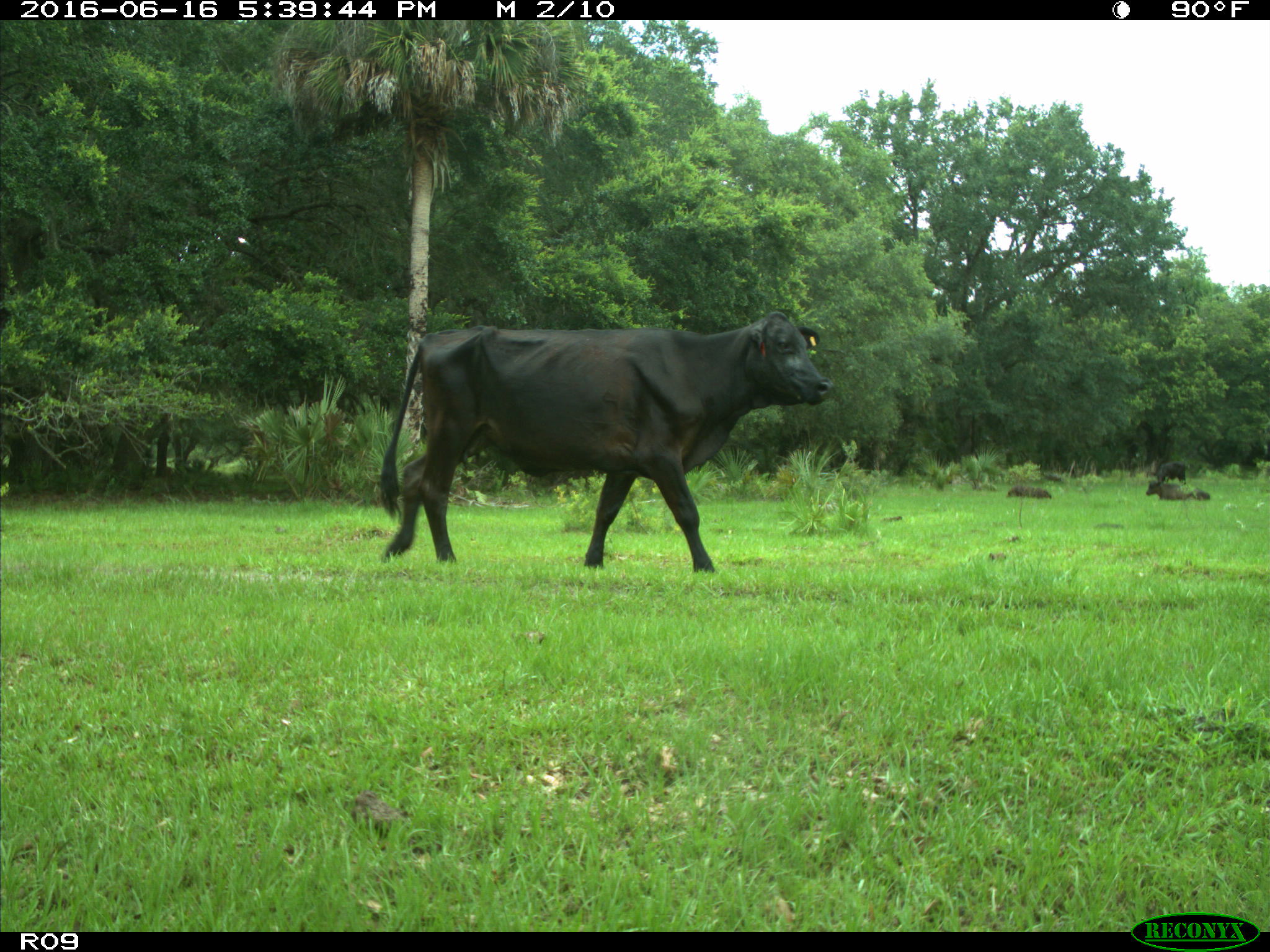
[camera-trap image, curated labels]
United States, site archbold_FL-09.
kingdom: Animalia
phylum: Chordata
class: Mammalia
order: Artiodactyla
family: Bovidae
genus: Bos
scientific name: Bos taurus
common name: domestic cow